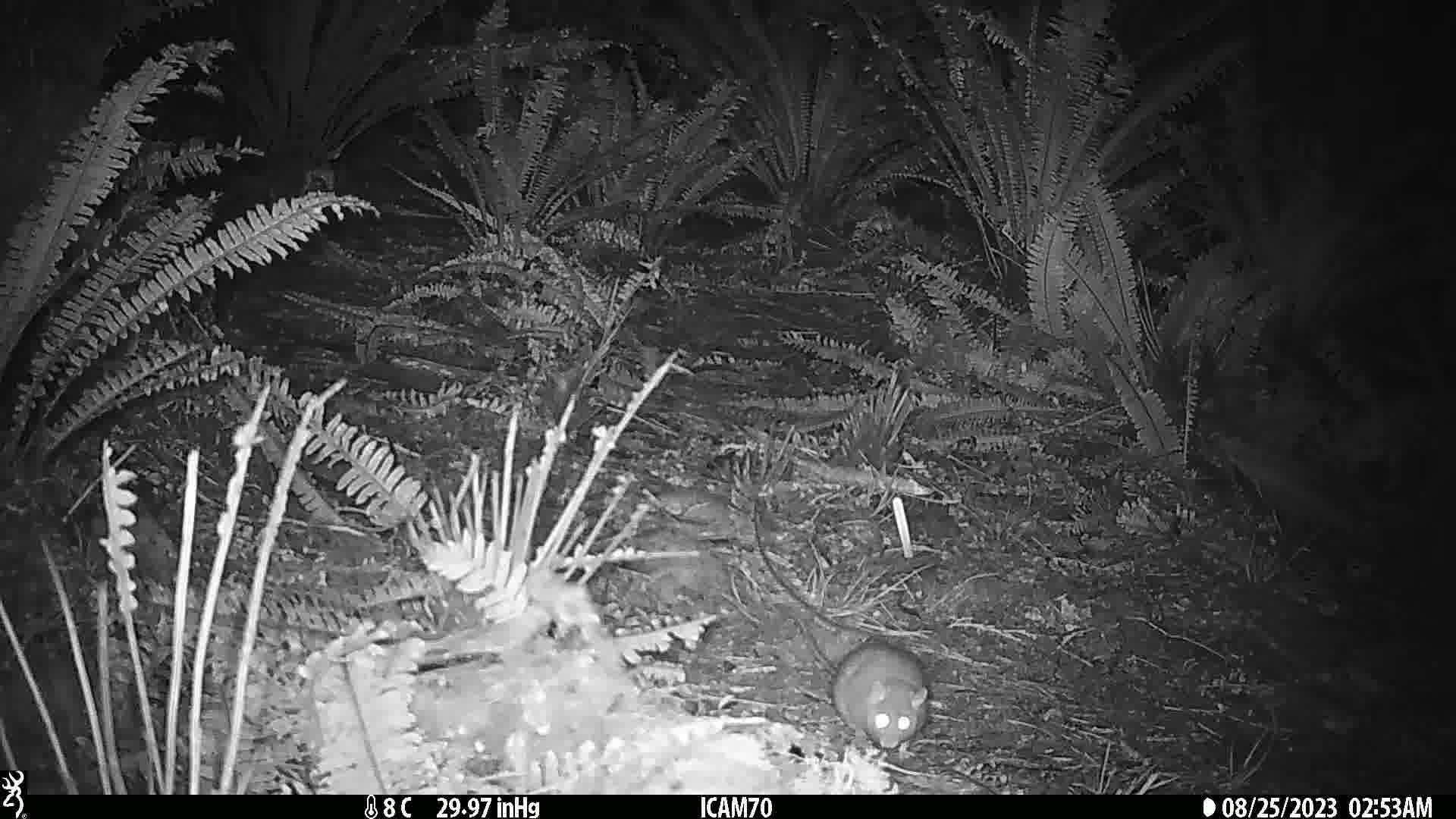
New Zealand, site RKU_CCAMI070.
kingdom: Animalia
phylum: Chordata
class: Mammalia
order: Rodentia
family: Muridae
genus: Rattus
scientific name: Rattus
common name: rat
Rat (Rattus).